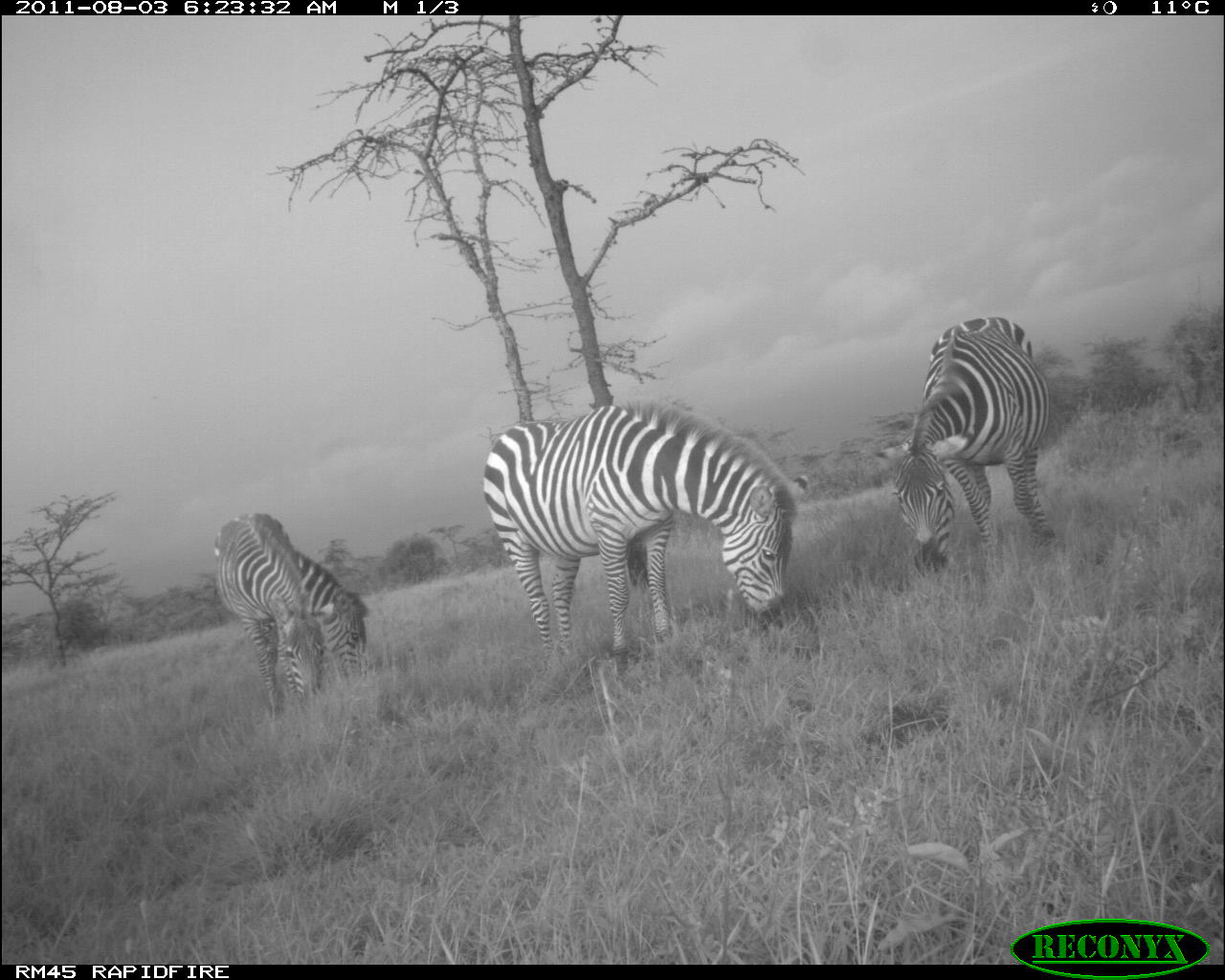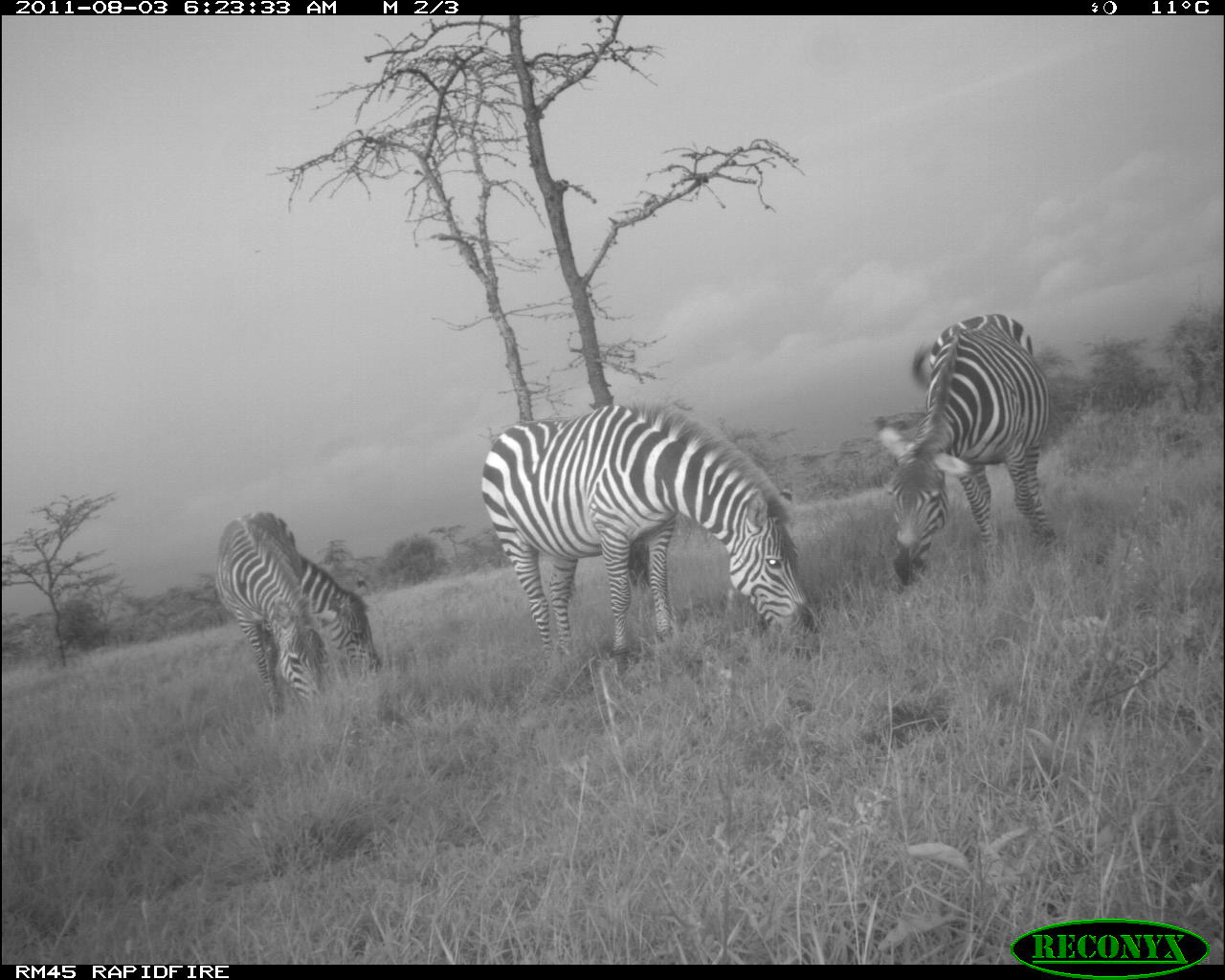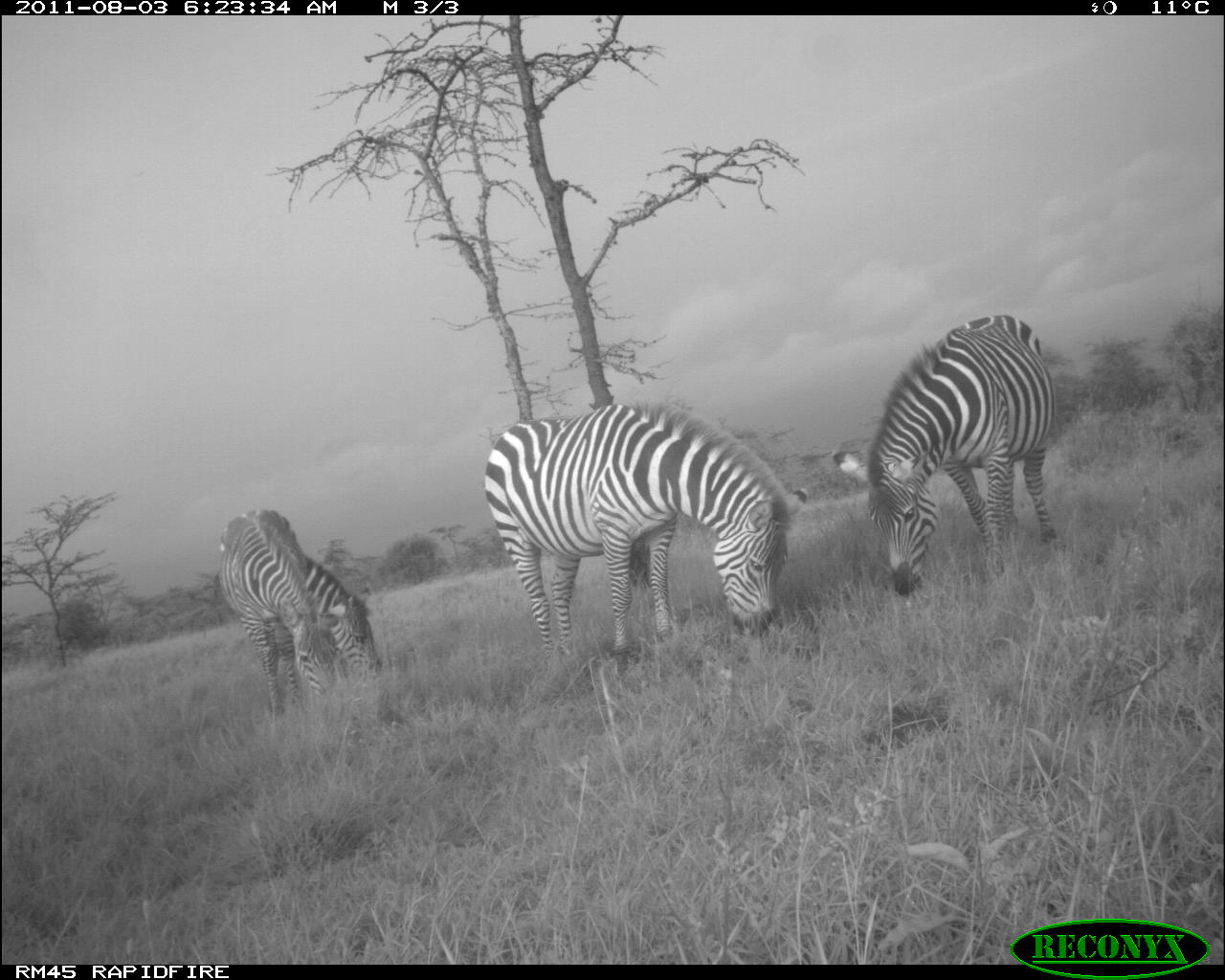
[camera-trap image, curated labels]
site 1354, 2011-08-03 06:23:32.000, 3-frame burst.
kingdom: Animalia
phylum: Chordata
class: Mammalia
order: Perissodactyla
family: Equidae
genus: Equus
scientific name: Equus quagga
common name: plains zebra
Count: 4.